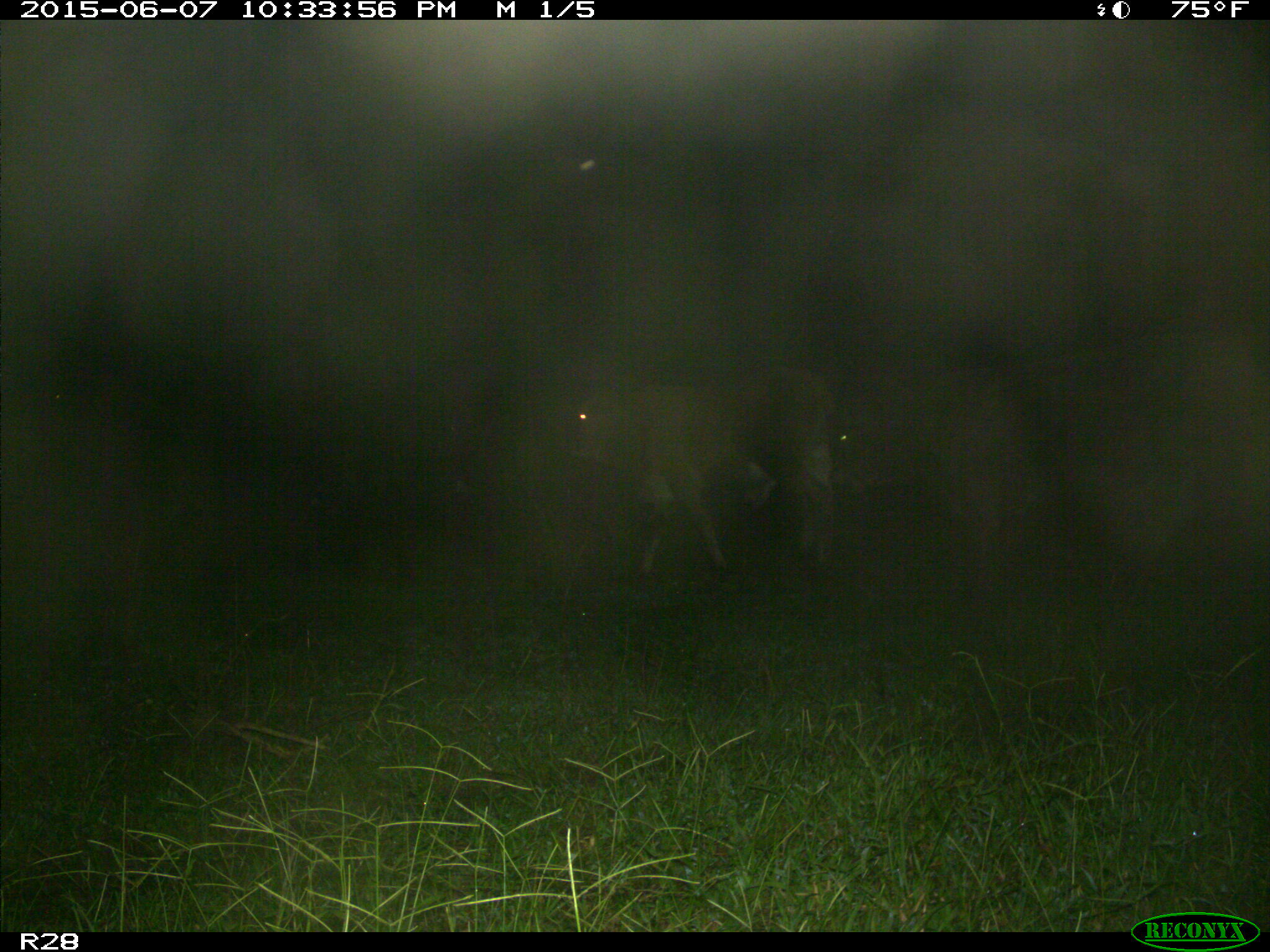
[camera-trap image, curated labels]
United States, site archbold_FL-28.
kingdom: Animalia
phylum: Chordata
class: Mammalia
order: Artiodactyla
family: Bovidae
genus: Bos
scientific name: Bos taurus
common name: domestic cow